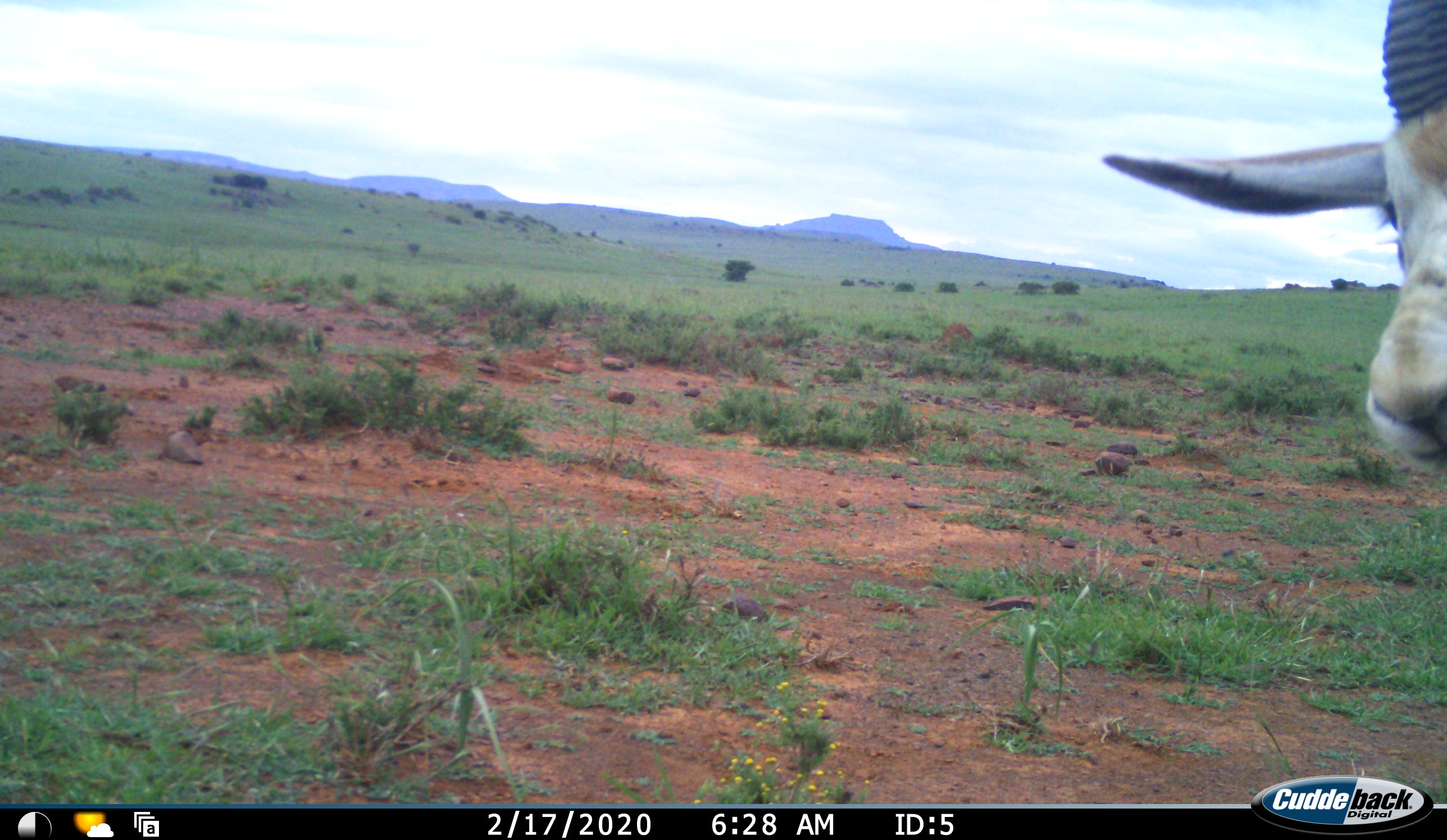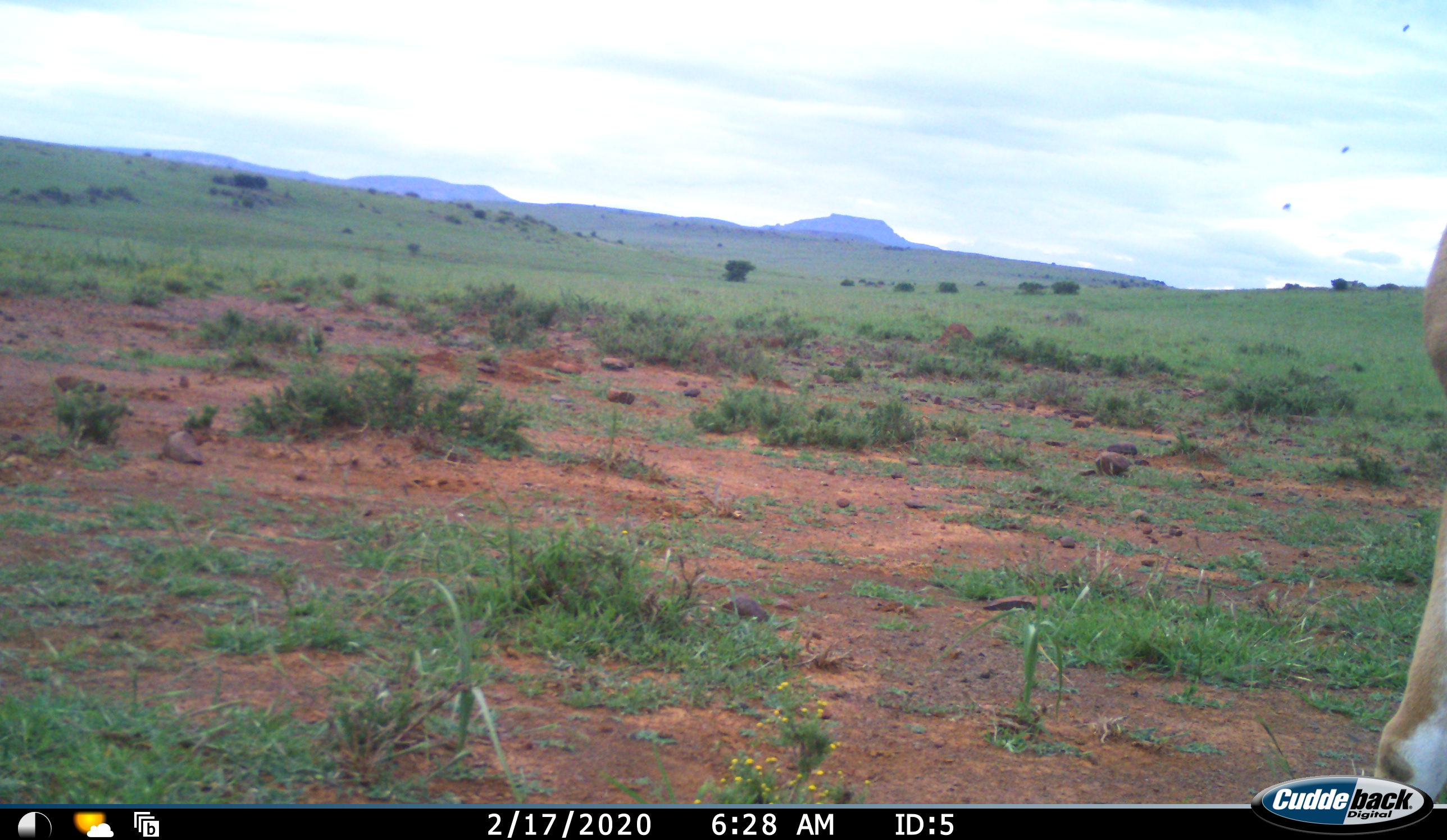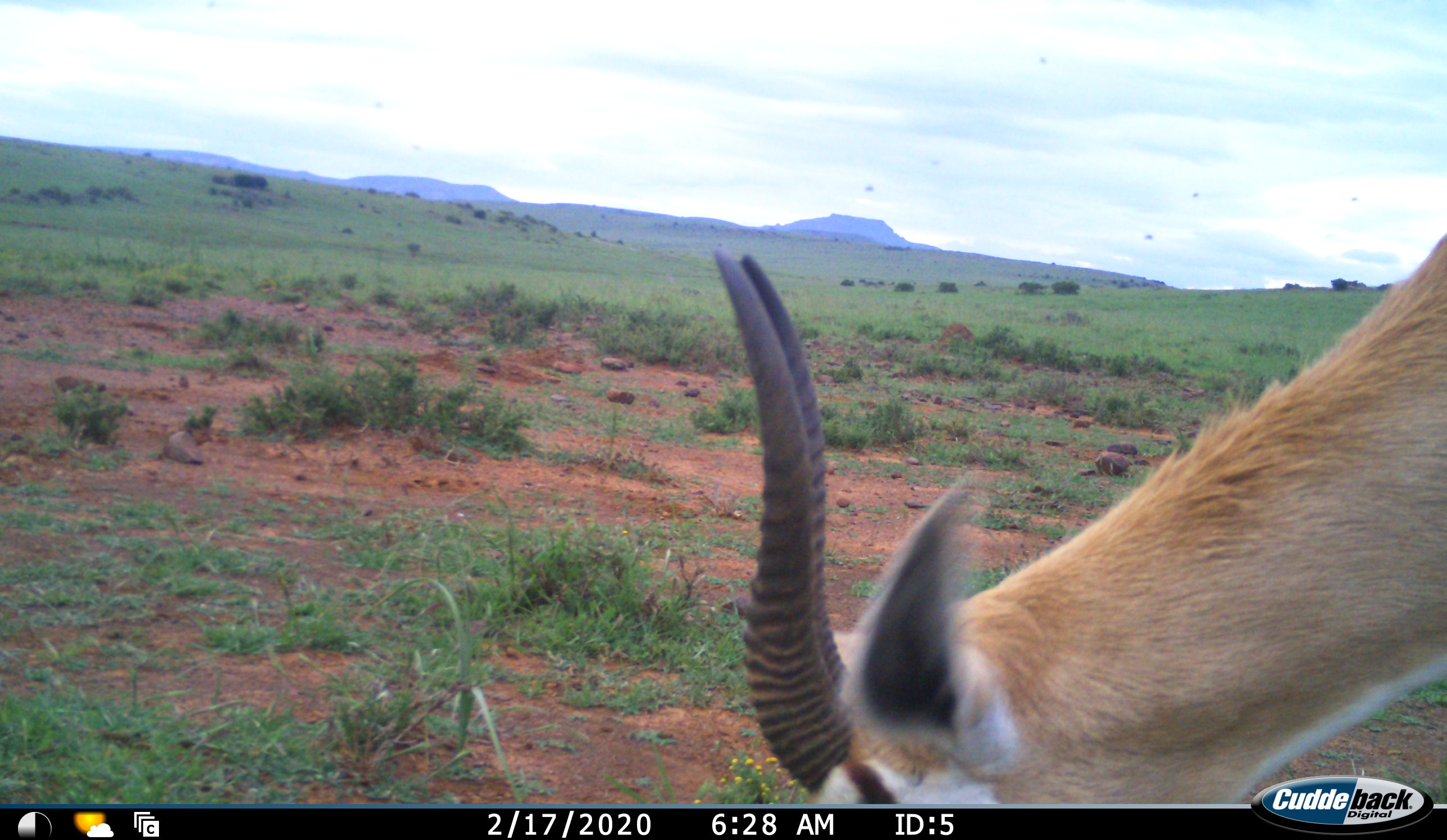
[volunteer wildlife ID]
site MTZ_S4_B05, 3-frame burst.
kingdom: Animalia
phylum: Chordata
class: Mammalia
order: Artiodactyla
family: Bovidae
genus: Antidorcas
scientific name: Antidorcas marsupialis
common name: springbok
Springbok (Antidorcas marsupialis), count 1. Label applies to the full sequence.